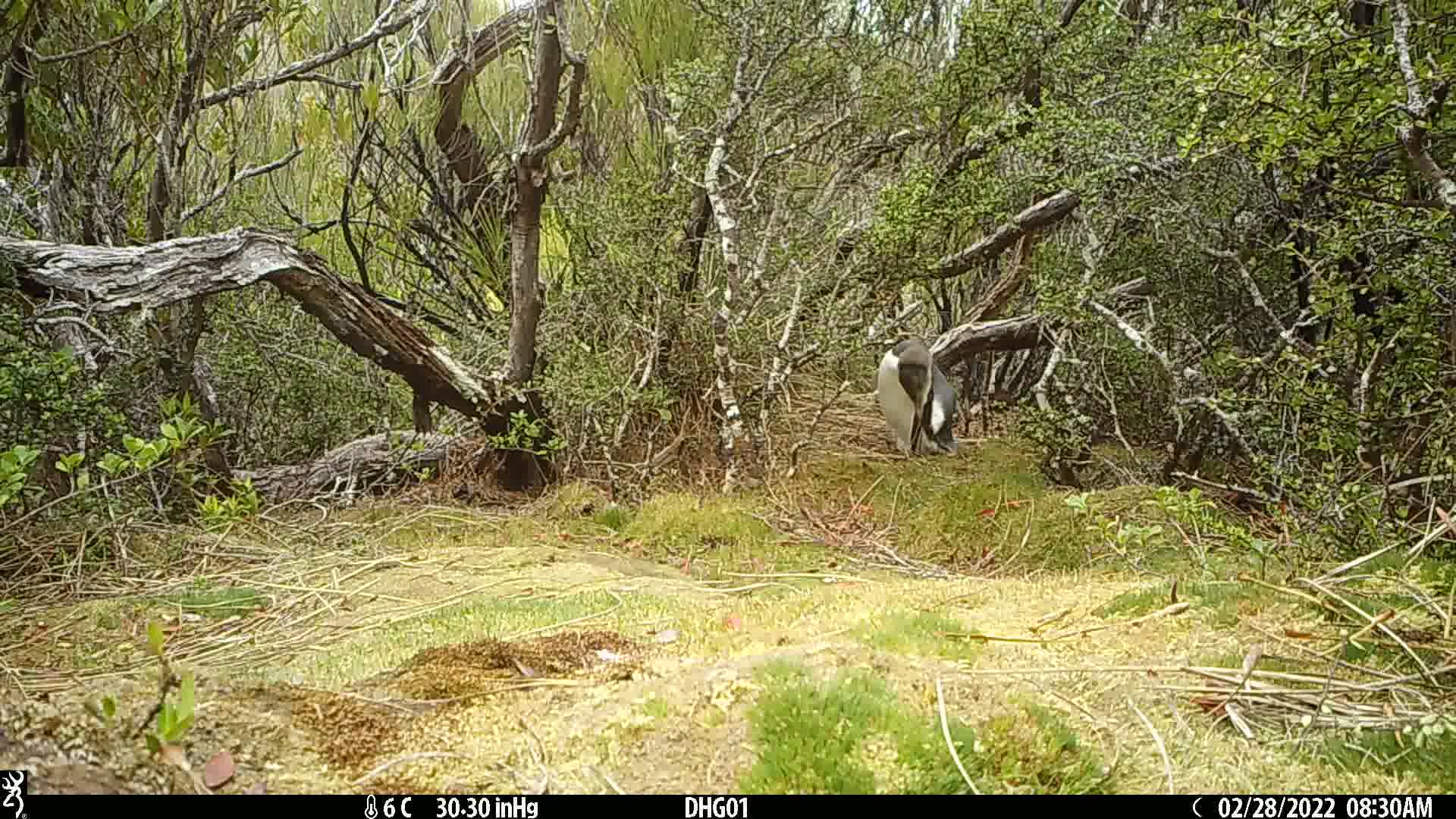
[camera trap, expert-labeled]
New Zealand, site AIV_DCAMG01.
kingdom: Animalia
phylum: Chordata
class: Aves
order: Sphenisciformes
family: Spheniscidae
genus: Megadyptes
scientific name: Megadyptes antipodes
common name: yellow-eyed penguin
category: yellow eyed penguin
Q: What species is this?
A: Yellow eyed penguin (yellow-eyed penguin) (Megadyptes antipodes).